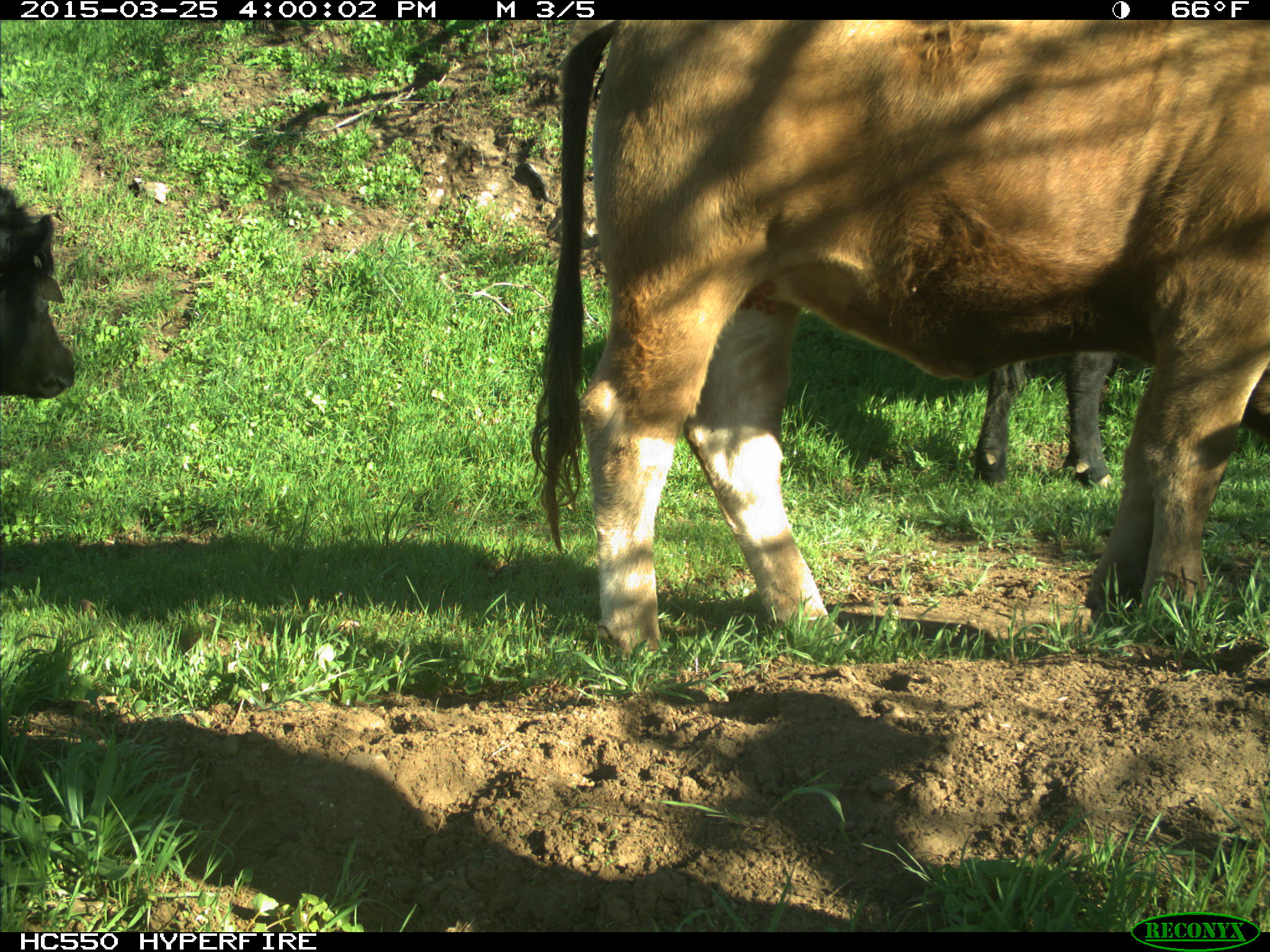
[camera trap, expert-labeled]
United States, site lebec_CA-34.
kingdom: Animalia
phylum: Chordata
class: Mammalia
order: Artiodactyla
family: Bovidae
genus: Bos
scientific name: Bos taurus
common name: domestic cow